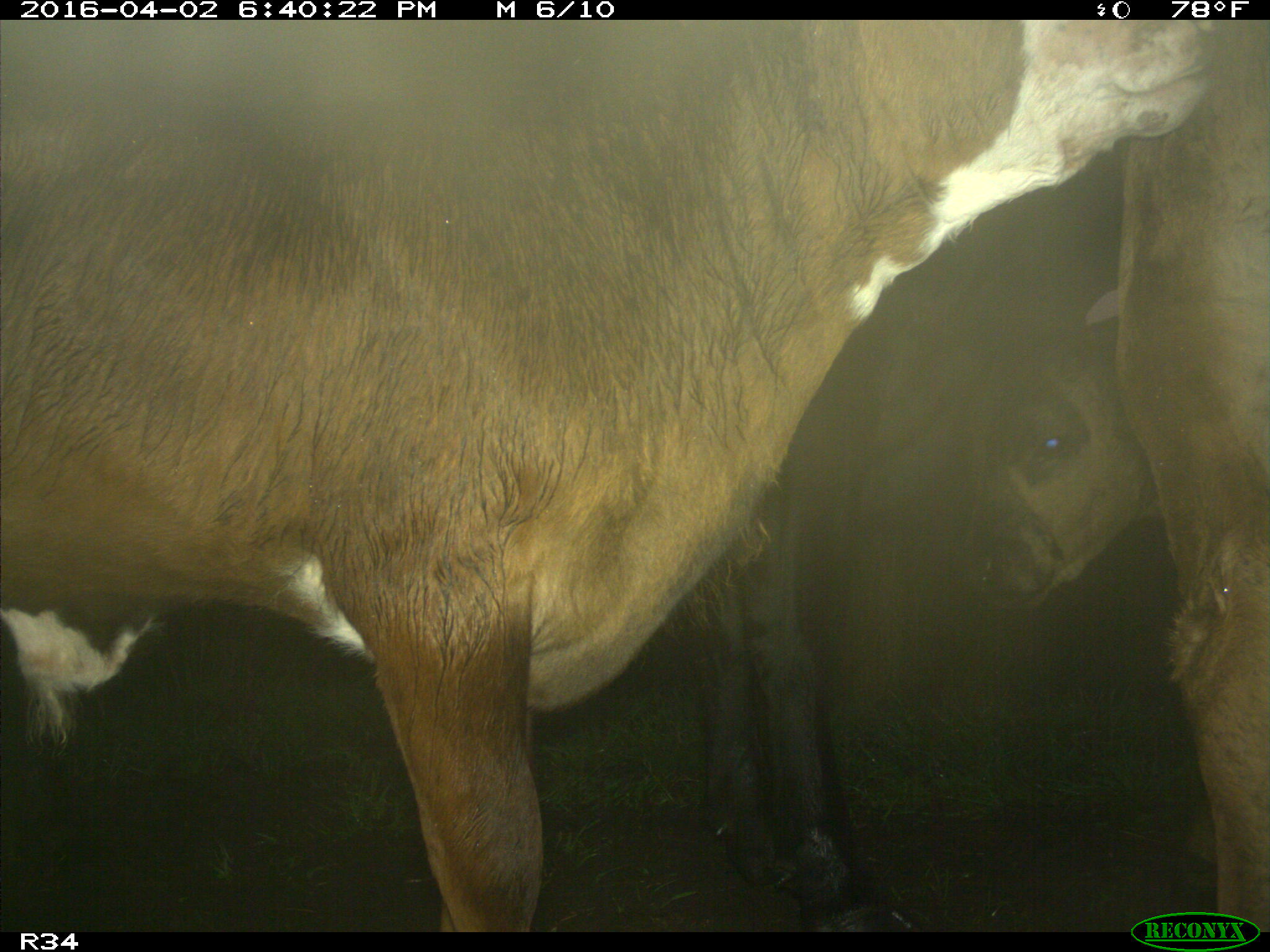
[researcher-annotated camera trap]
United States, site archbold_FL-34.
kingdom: Animalia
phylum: Chordata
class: Mammalia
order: Artiodactyla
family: Bovidae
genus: Bos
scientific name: Bos taurus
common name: domestic cow